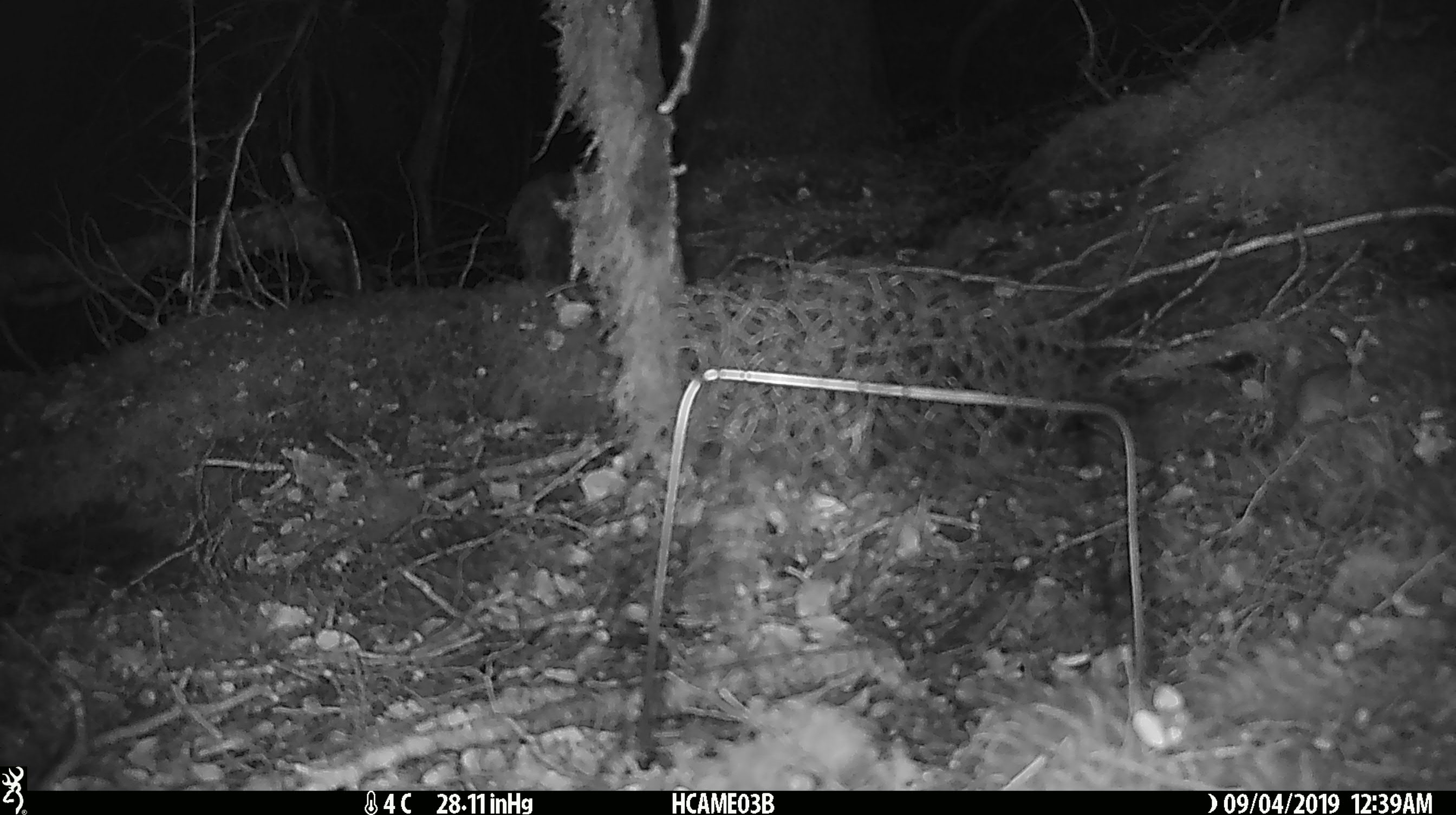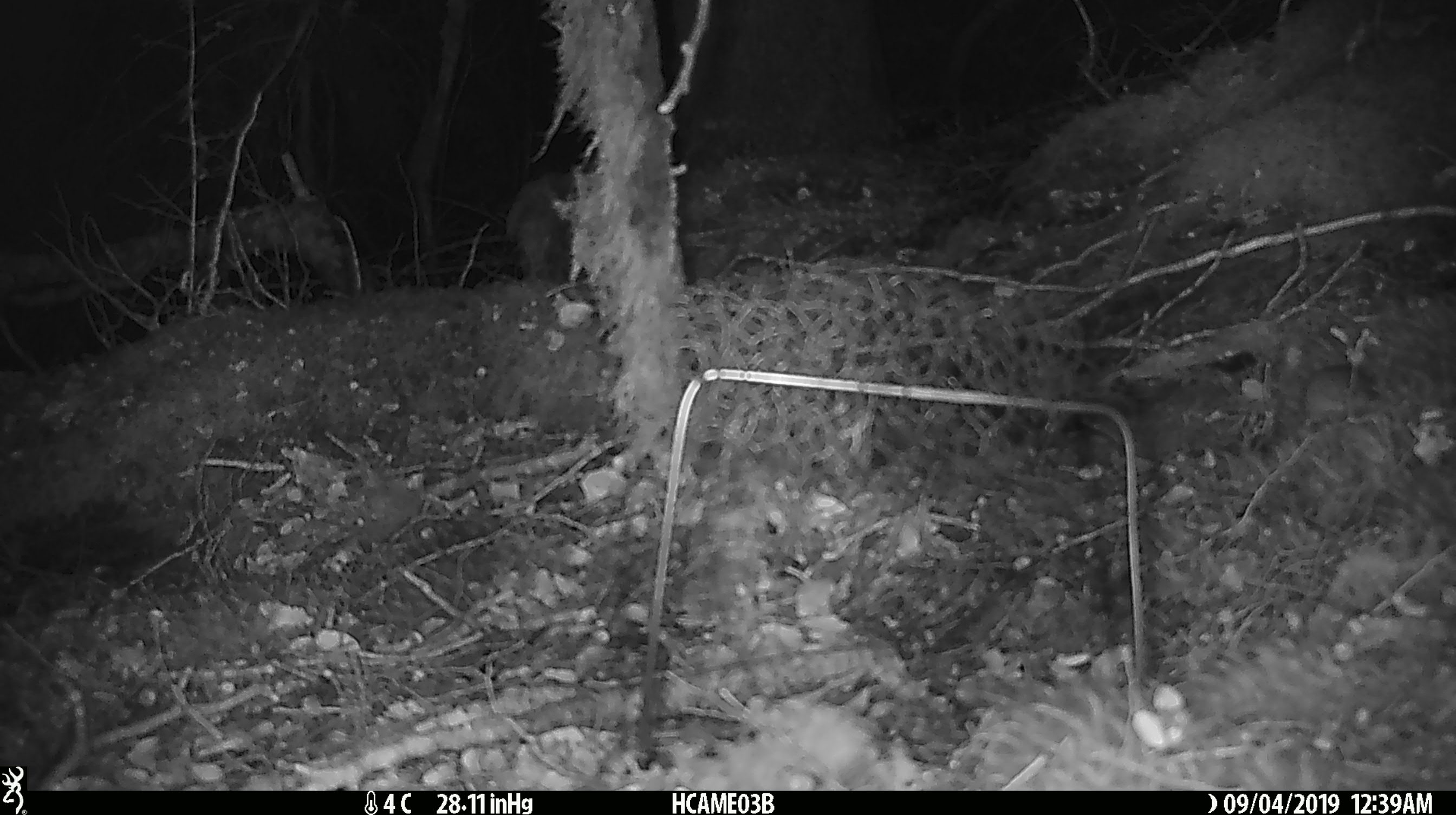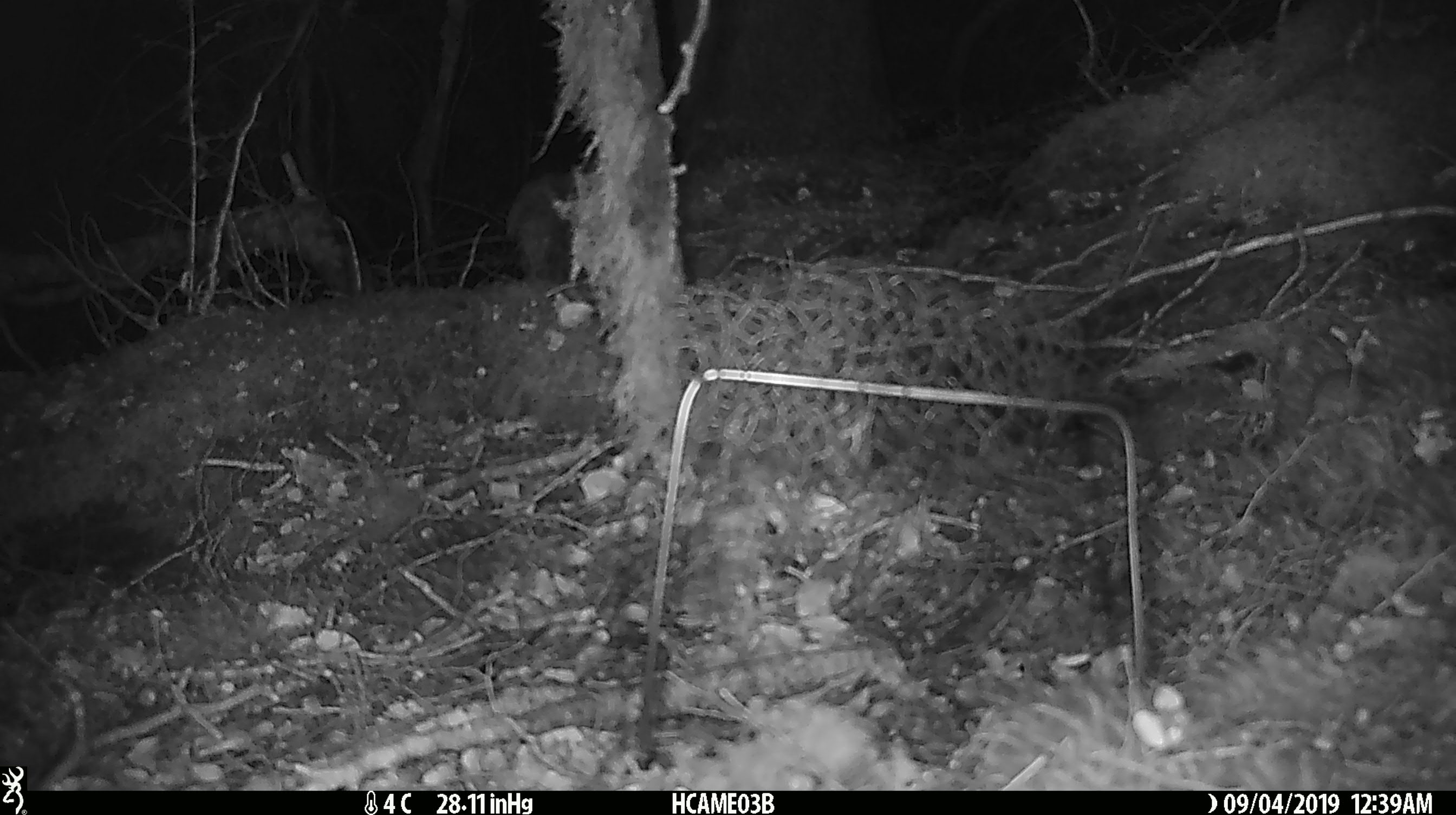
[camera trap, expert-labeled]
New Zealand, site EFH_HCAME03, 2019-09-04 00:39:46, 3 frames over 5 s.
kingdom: Animalia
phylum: Chordata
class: Mammalia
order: Rodentia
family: Muridae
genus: Mus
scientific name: Mus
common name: mouse